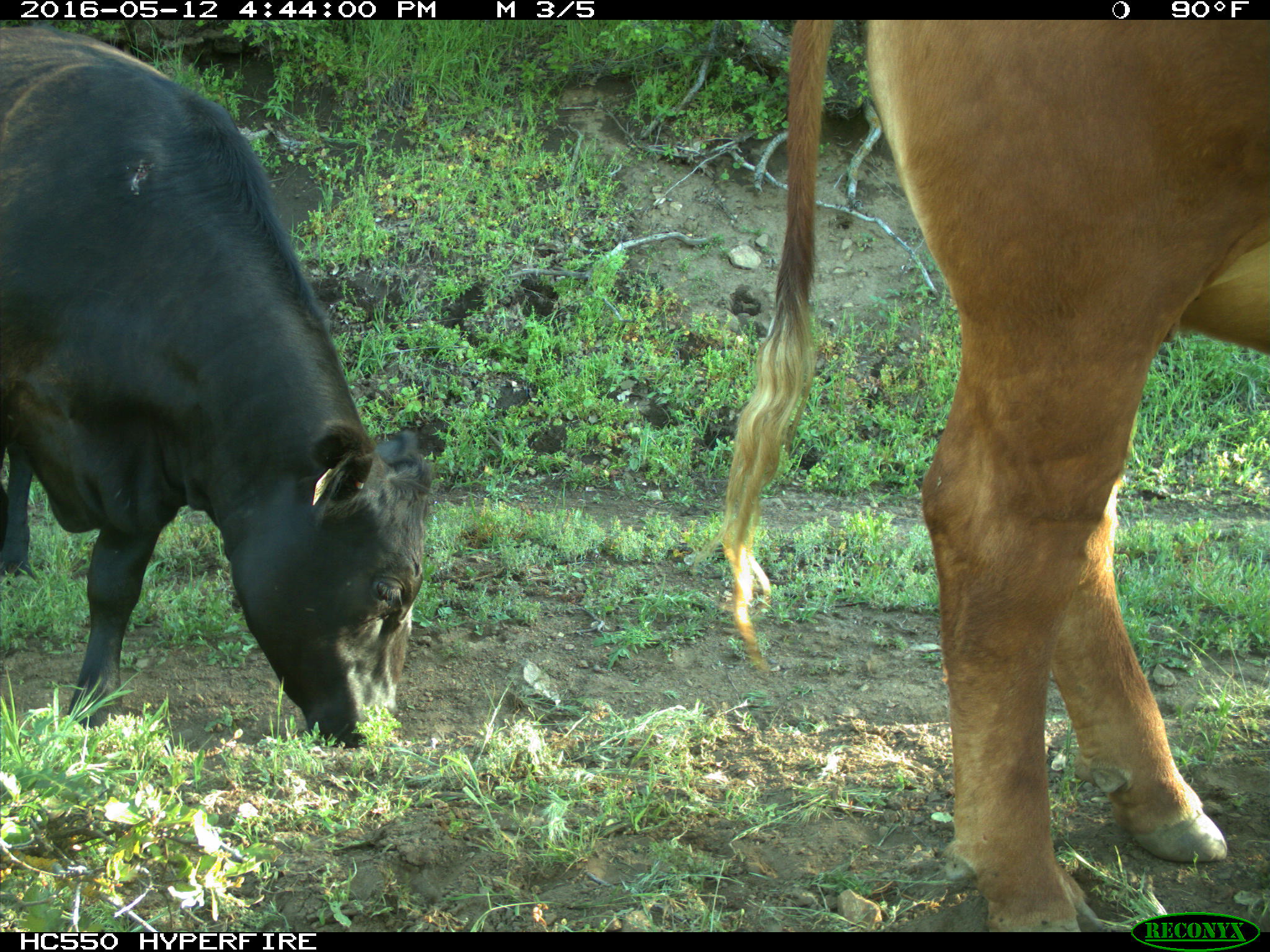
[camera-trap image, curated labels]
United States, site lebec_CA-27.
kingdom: Animalia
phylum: Chordata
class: Mammalia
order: Artiodactyla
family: Bovidae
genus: Bos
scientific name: Bos taurus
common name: domestic cow